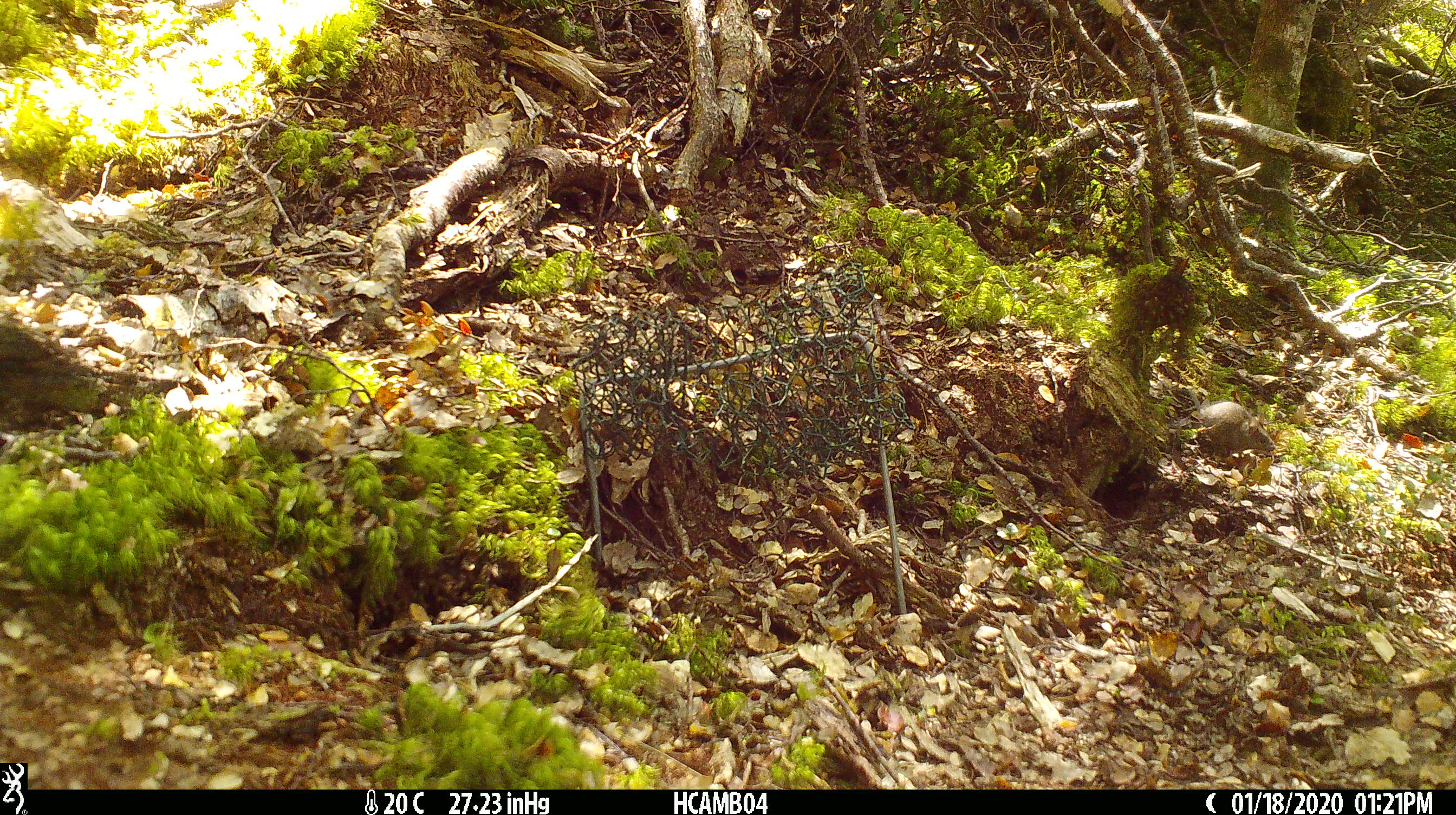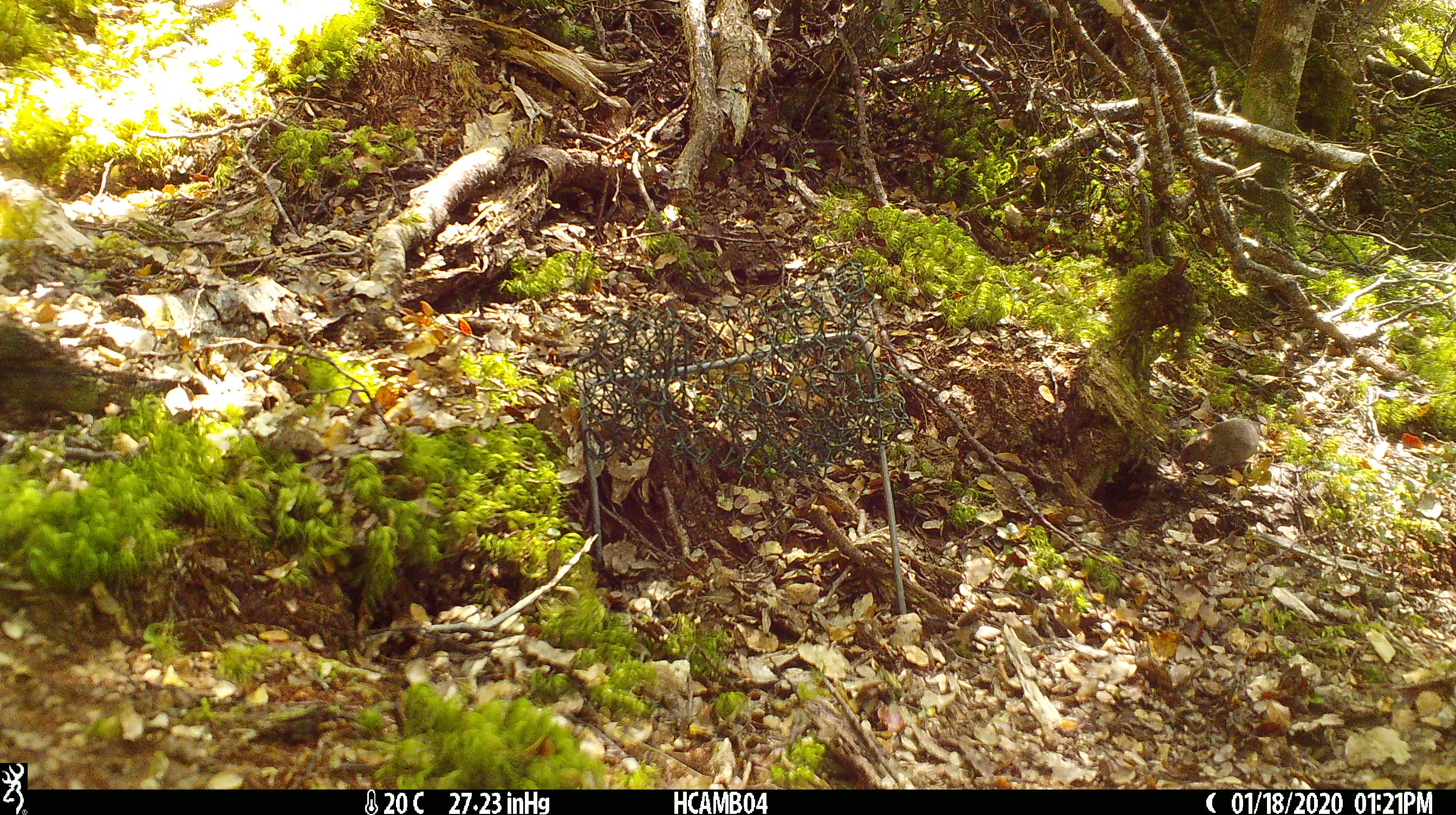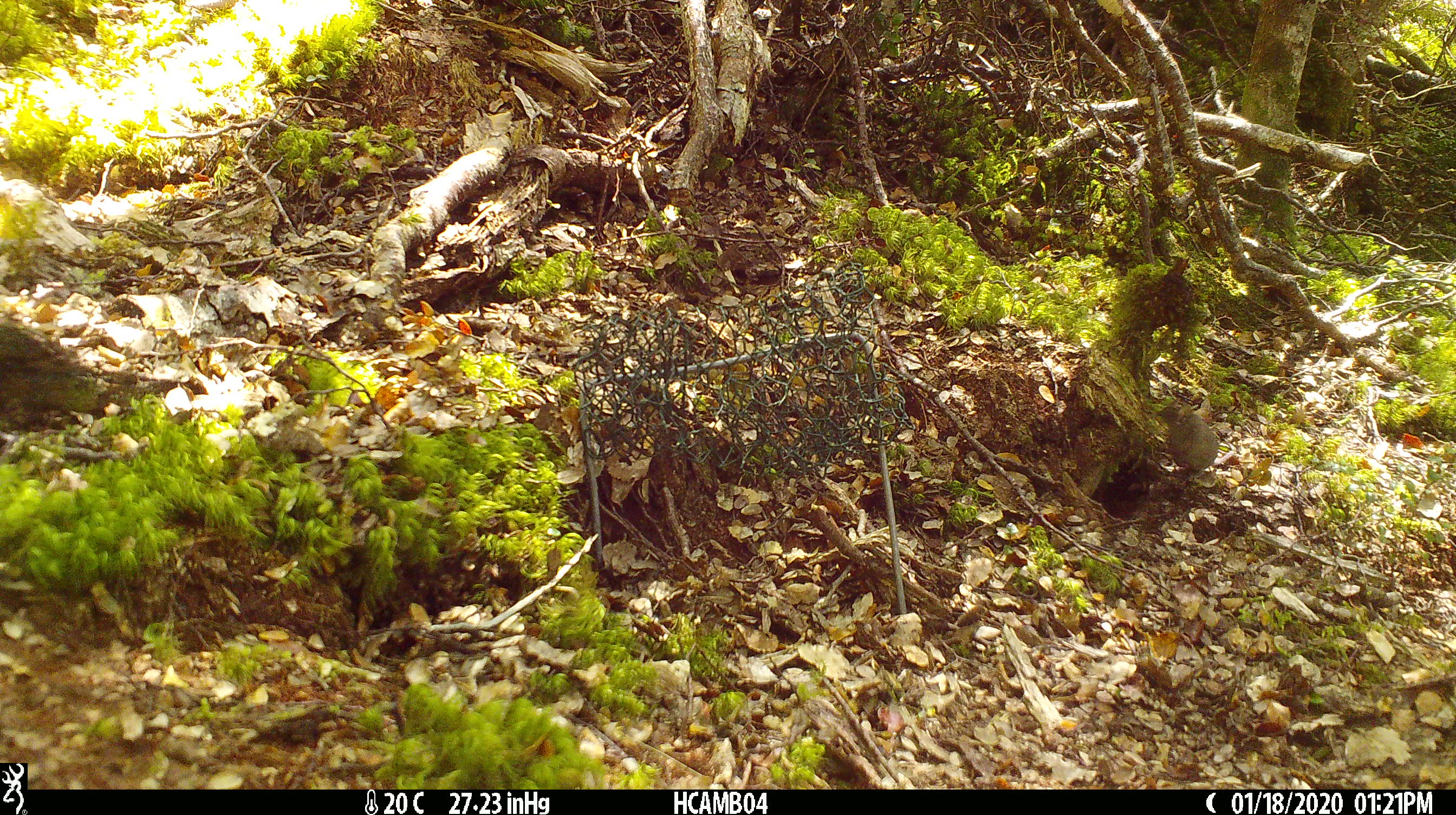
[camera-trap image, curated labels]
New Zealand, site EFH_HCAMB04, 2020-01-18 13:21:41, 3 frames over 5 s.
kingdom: Animalia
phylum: Chordata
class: Mammalia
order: Rodentia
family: Muridae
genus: Mus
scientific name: Mus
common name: mouse